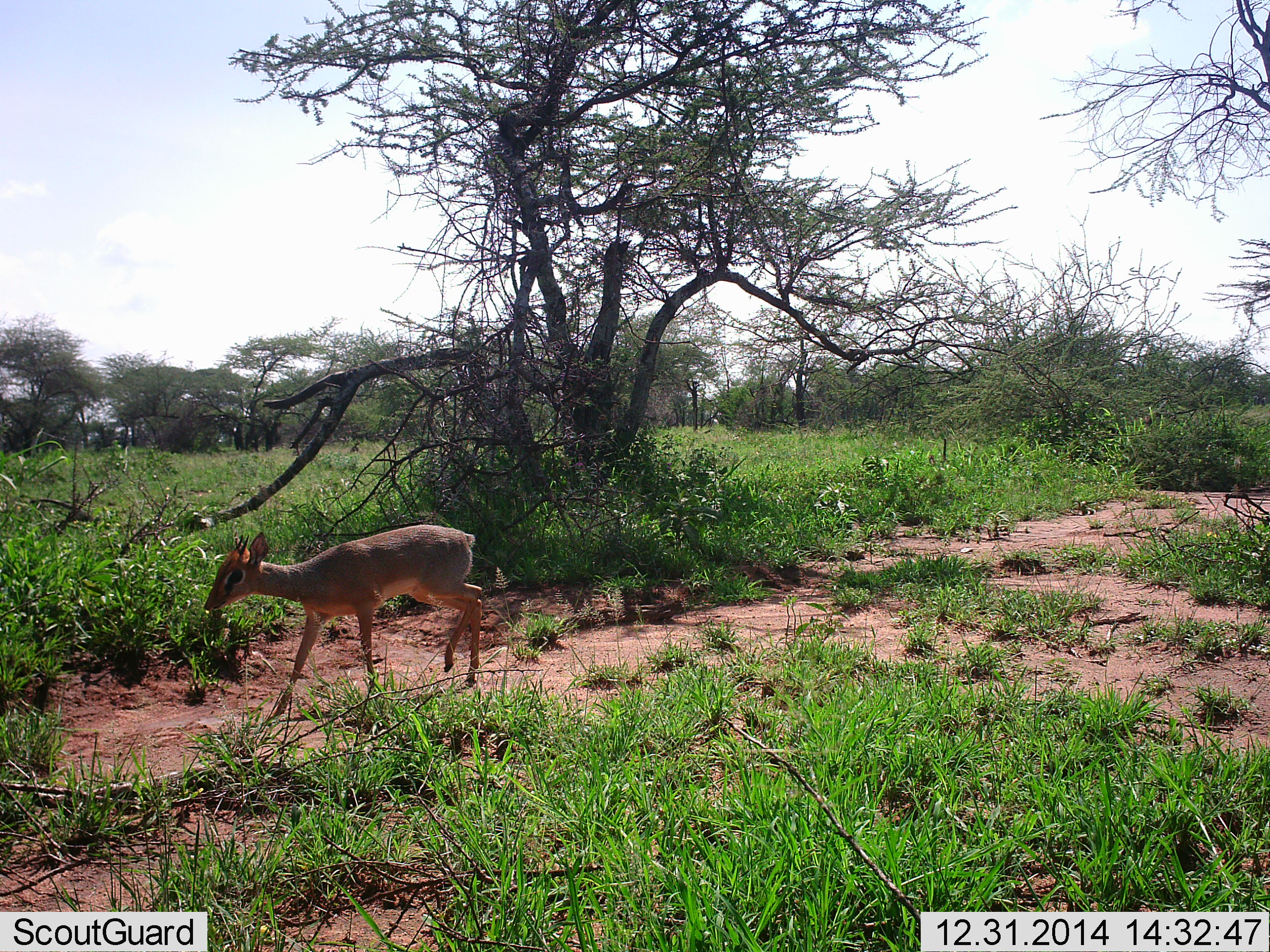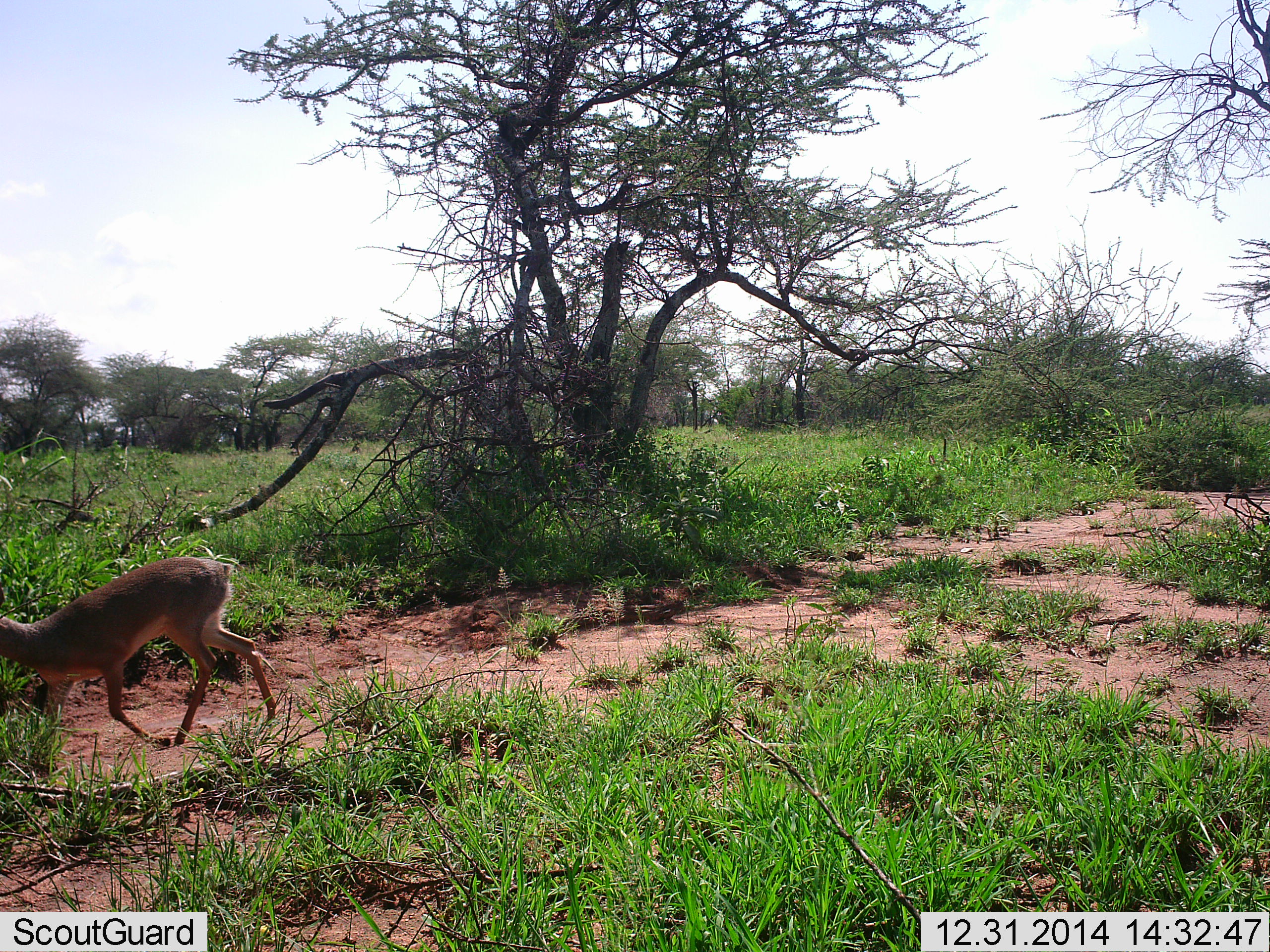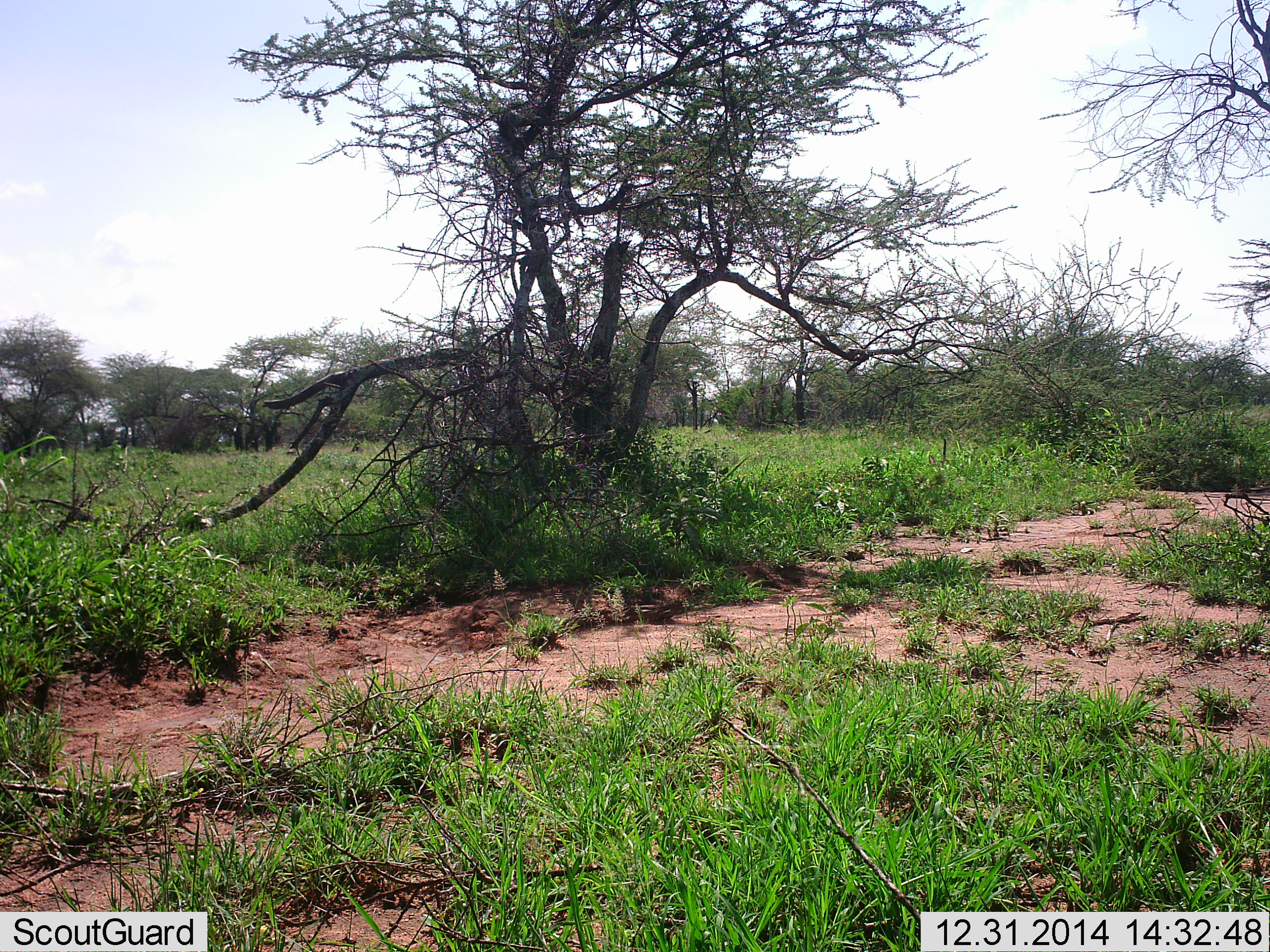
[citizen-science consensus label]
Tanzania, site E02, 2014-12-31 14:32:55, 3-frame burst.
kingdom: Animalia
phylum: Chordata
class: Mammalia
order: Artiodactyla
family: Bovidae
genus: Madoqua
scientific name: Madoqua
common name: dikdik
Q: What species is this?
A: Dikdik (Madoqua).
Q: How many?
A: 1.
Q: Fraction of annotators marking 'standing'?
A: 10%.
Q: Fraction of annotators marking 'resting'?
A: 0%.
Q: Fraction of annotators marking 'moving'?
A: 100%.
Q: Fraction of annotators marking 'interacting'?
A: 0%.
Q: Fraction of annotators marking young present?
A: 0%.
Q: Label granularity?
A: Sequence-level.